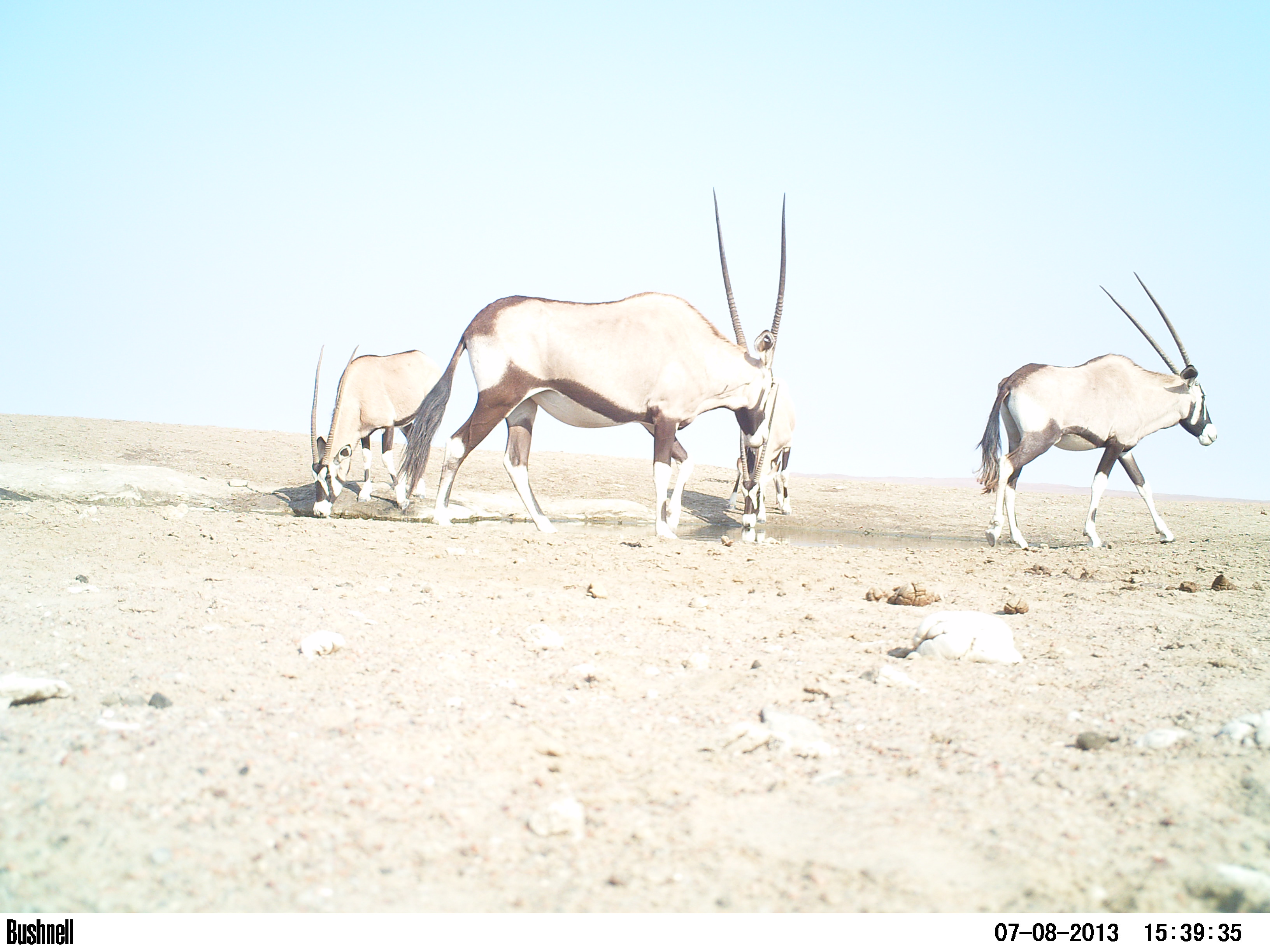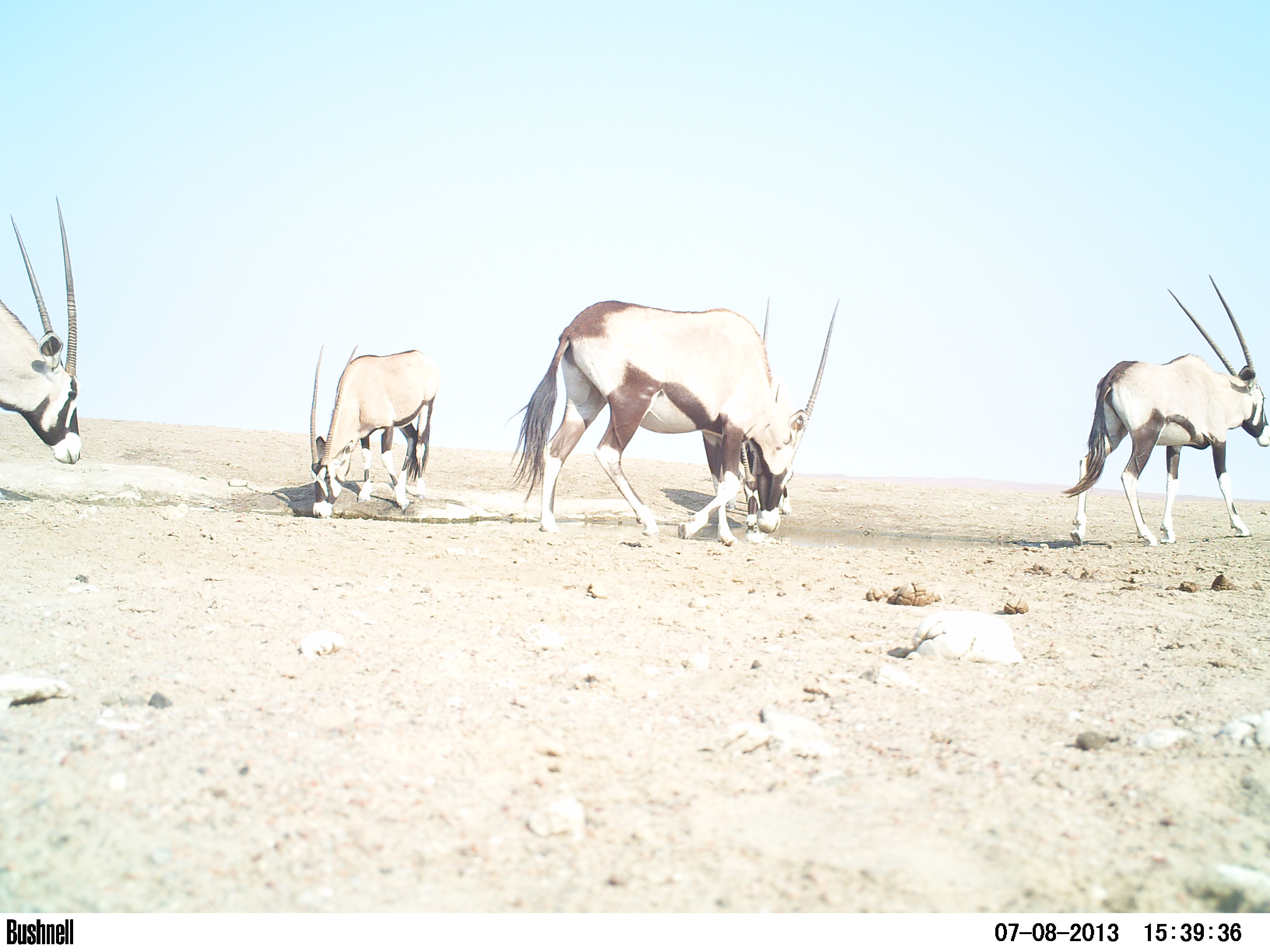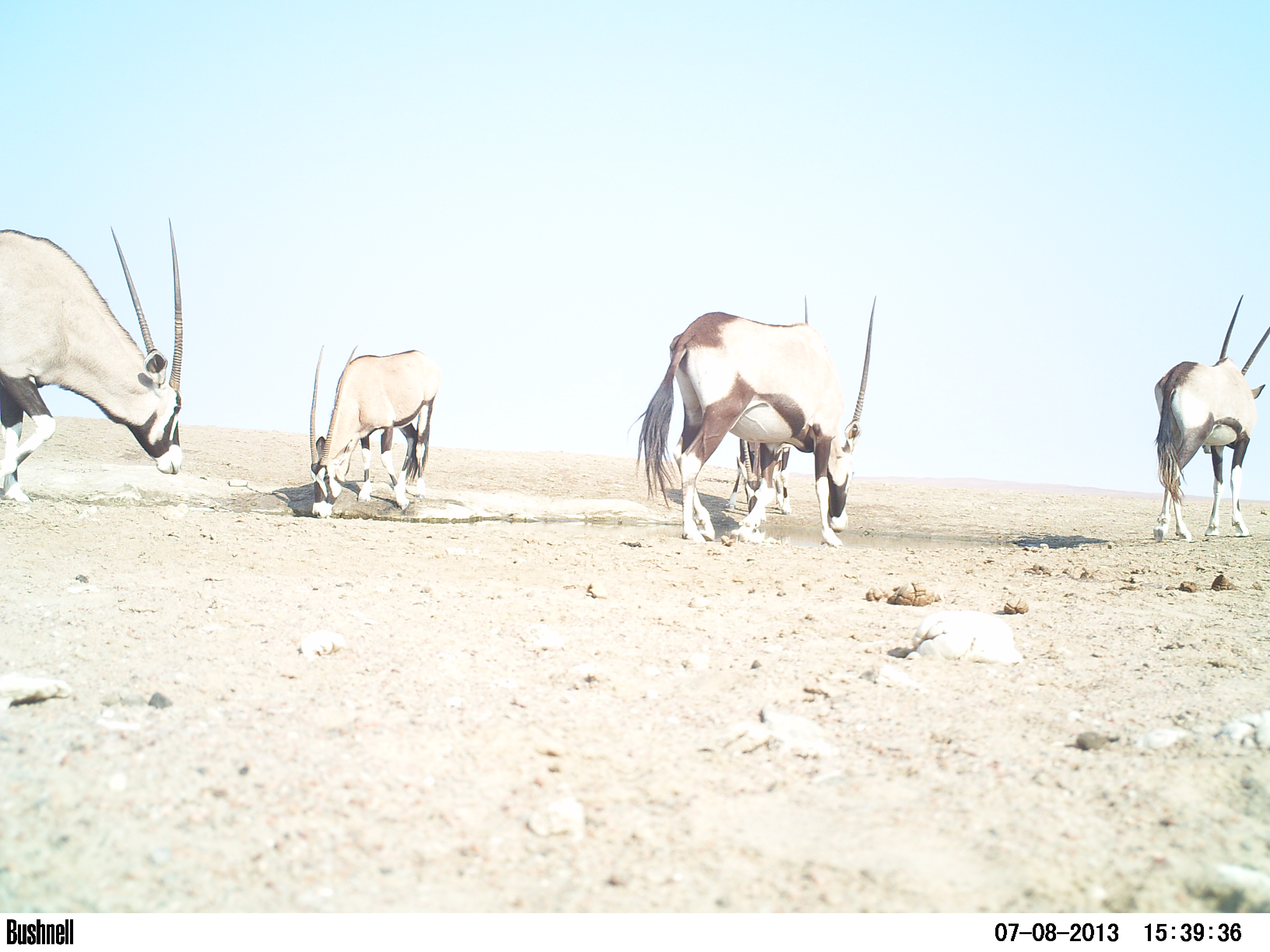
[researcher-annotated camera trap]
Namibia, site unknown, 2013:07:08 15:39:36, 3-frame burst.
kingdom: Animalia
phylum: Chordata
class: Mammalia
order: Artiodactyla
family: Bovidae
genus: Oryx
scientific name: Oryx gazella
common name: gemsbok